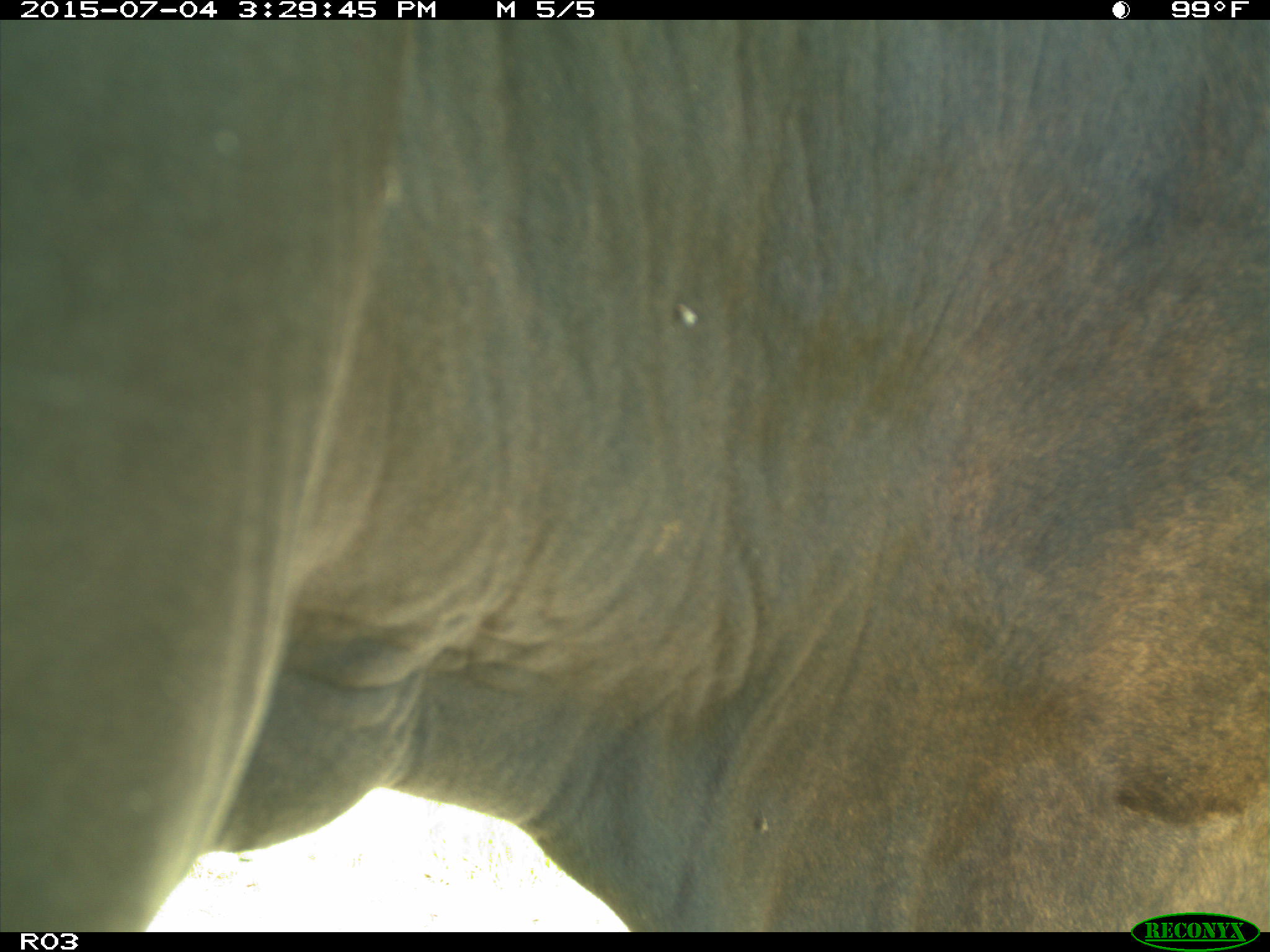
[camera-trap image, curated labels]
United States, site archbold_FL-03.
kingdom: Animalia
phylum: Chordata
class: Mammalia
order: Artiodactyla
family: Bovidae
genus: Bos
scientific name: Bos taurus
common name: domestic cow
Bos taurus (domestic cow).